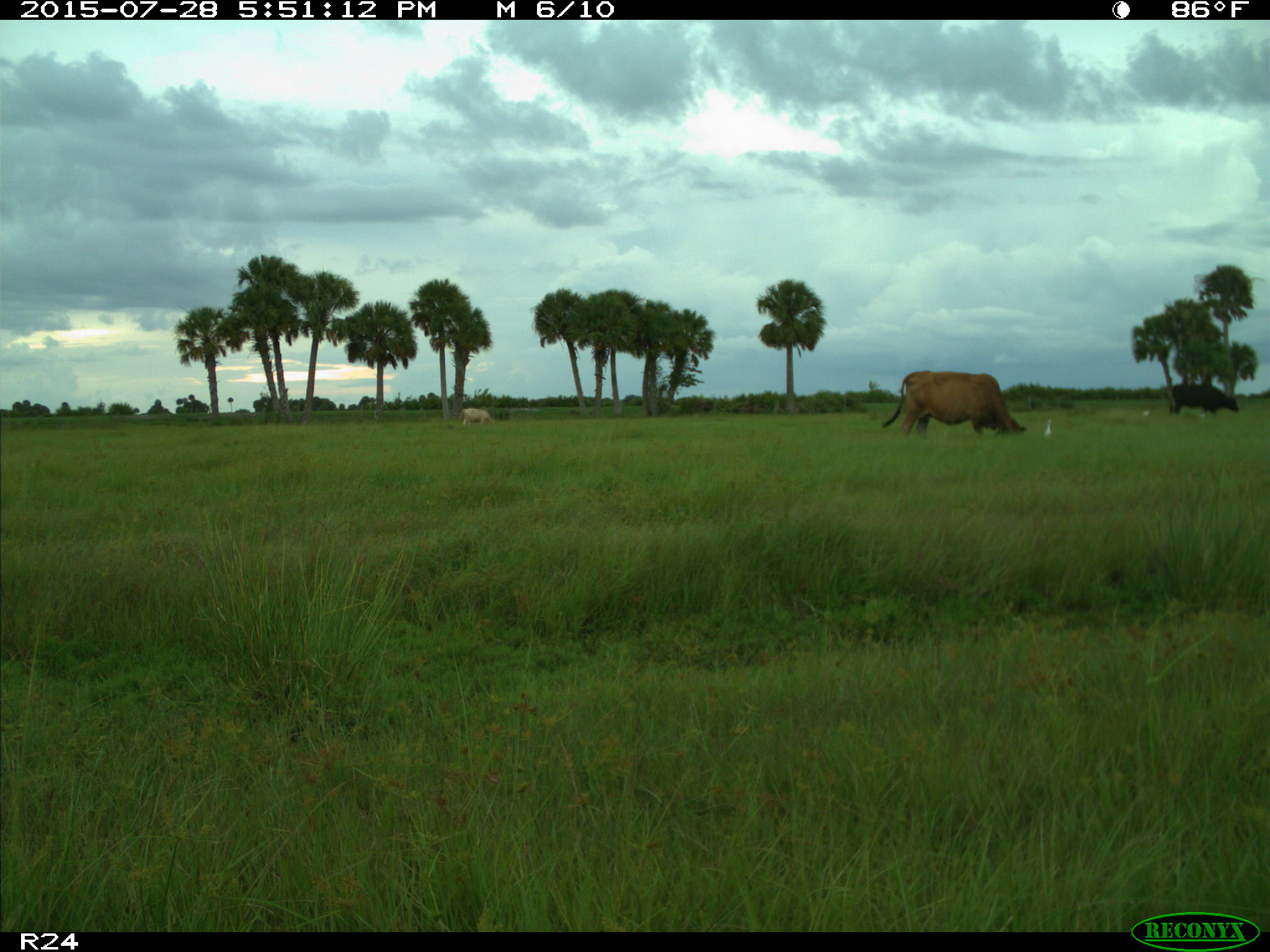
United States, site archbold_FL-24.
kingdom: Animalia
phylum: Chordata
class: Mammalia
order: Artiodactyla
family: Bovidae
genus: Bos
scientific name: Bos taurus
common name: domestic cow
Bos taurus (domestic cow).